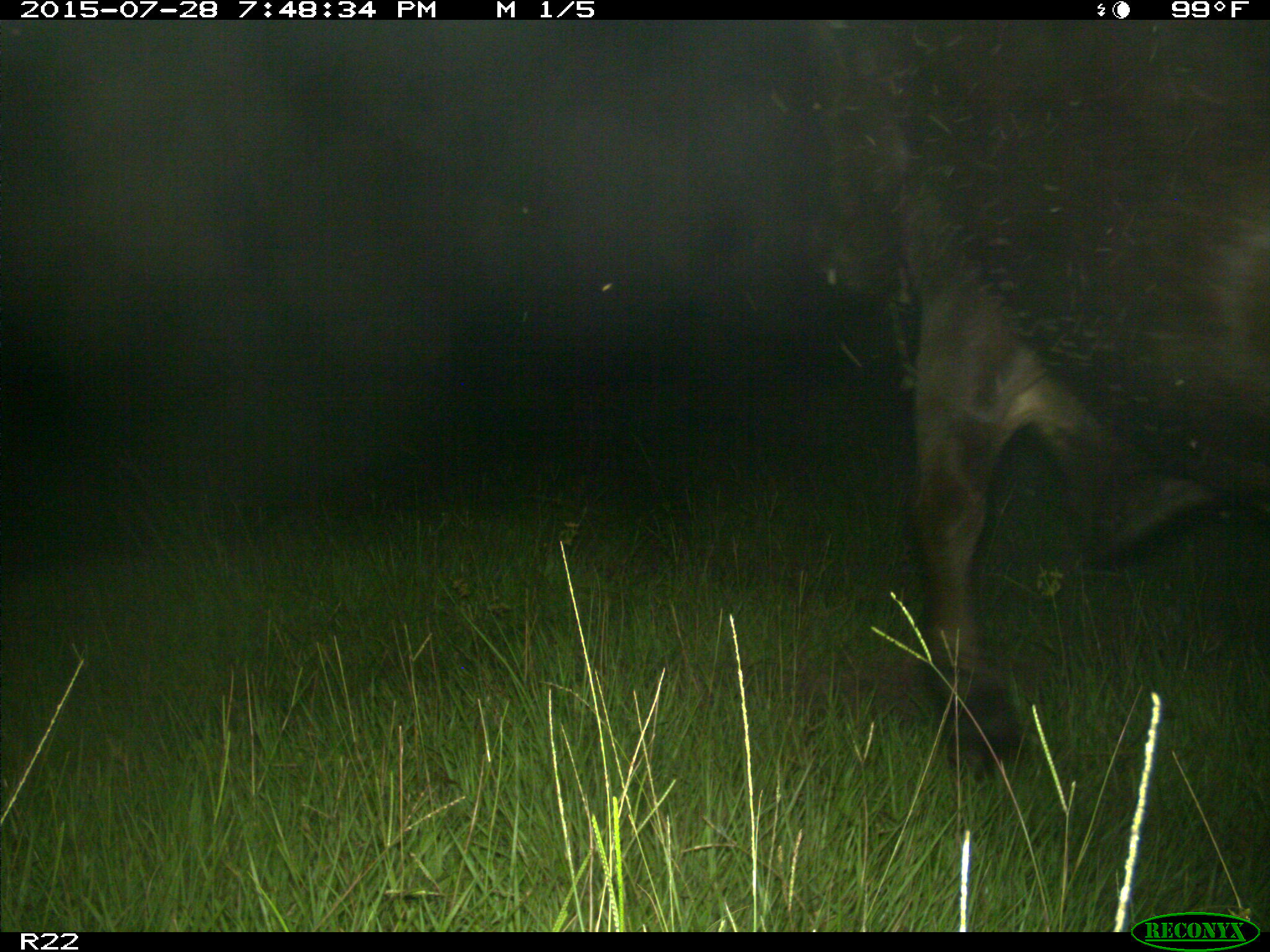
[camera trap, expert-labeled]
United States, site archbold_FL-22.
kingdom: Animalia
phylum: Chordata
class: Mammalia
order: Artiodactyla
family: Bovidae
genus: Bos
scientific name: Bos taurus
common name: domestic cow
Bos taurus (domestic cow).